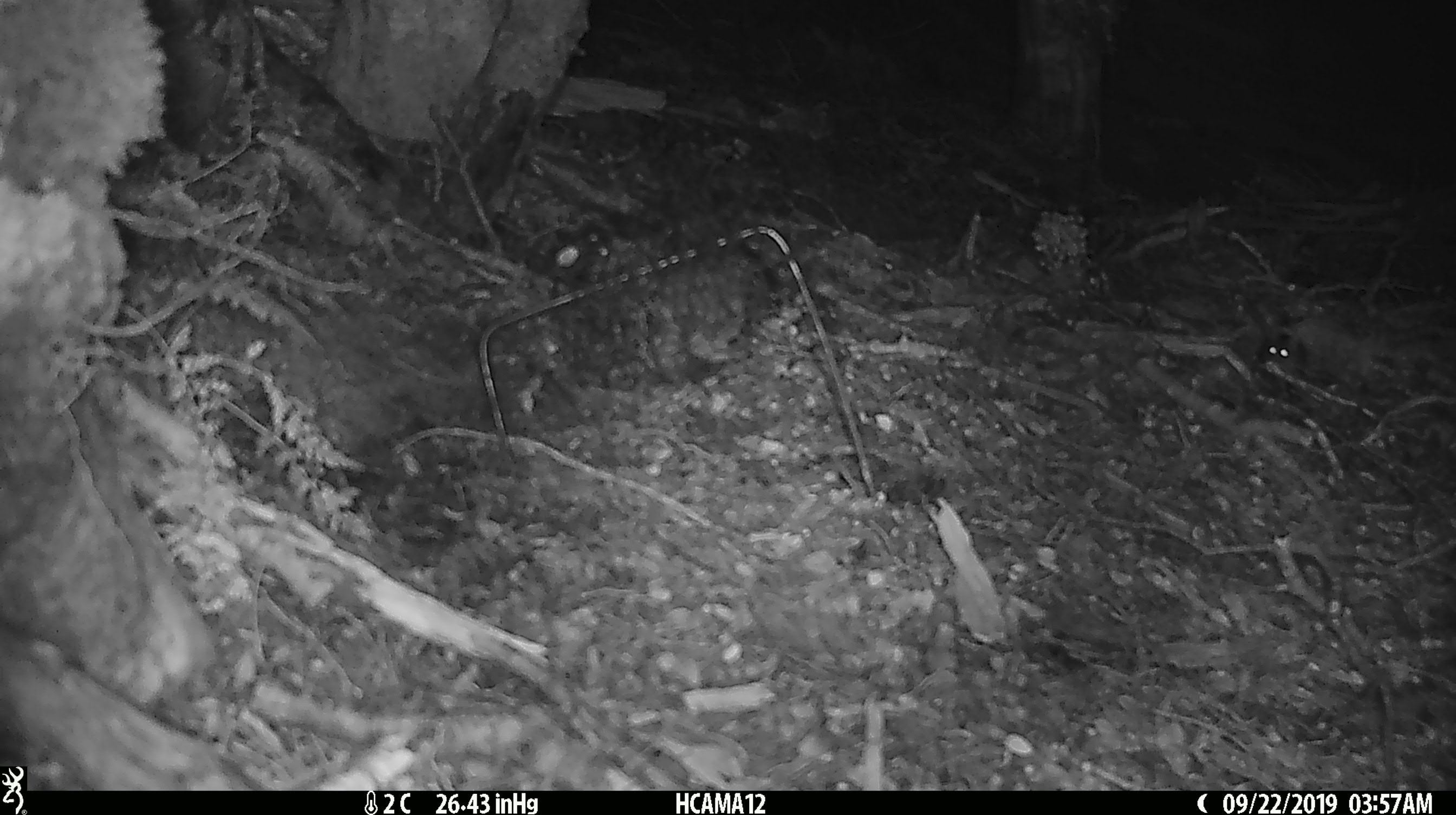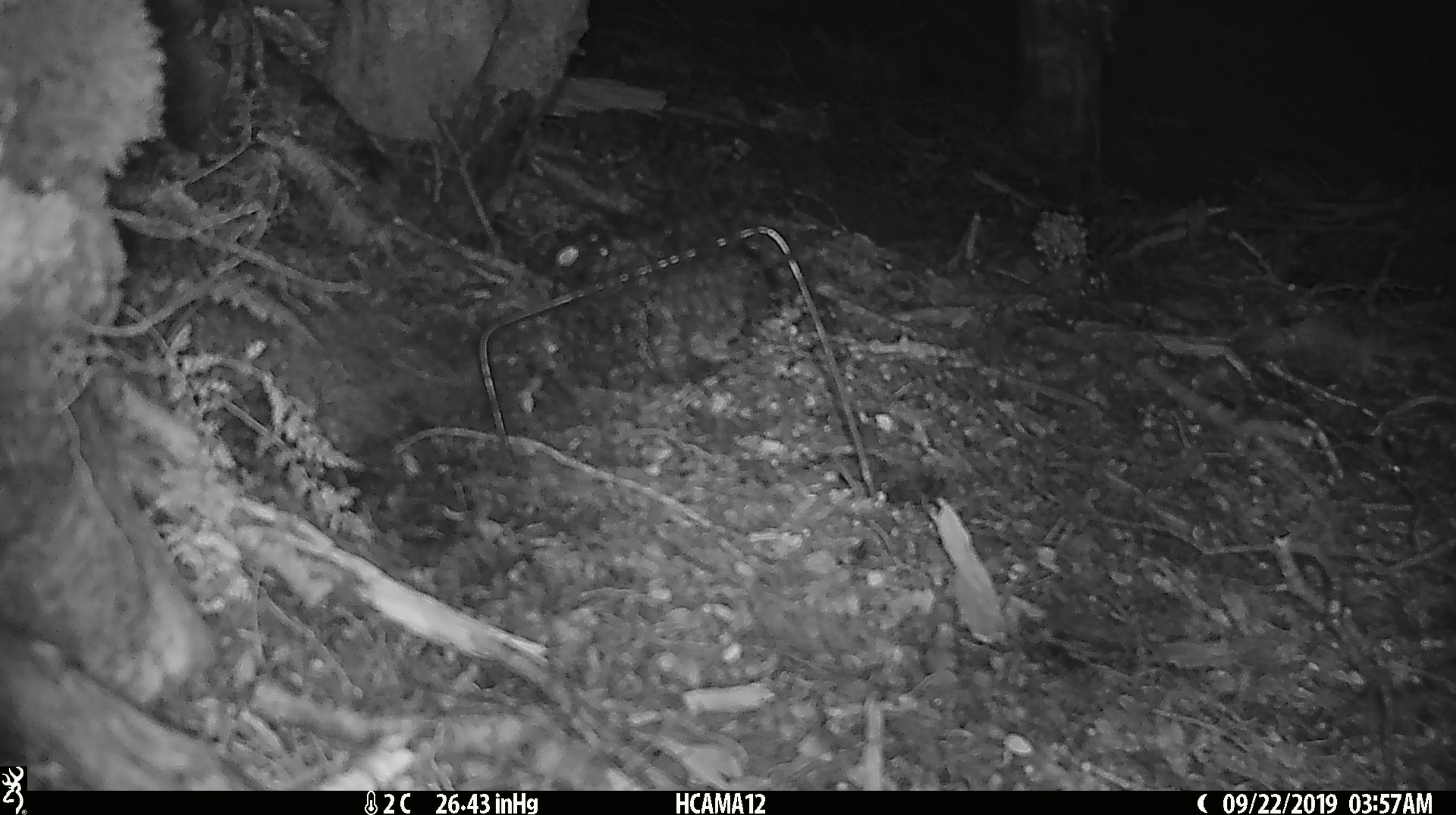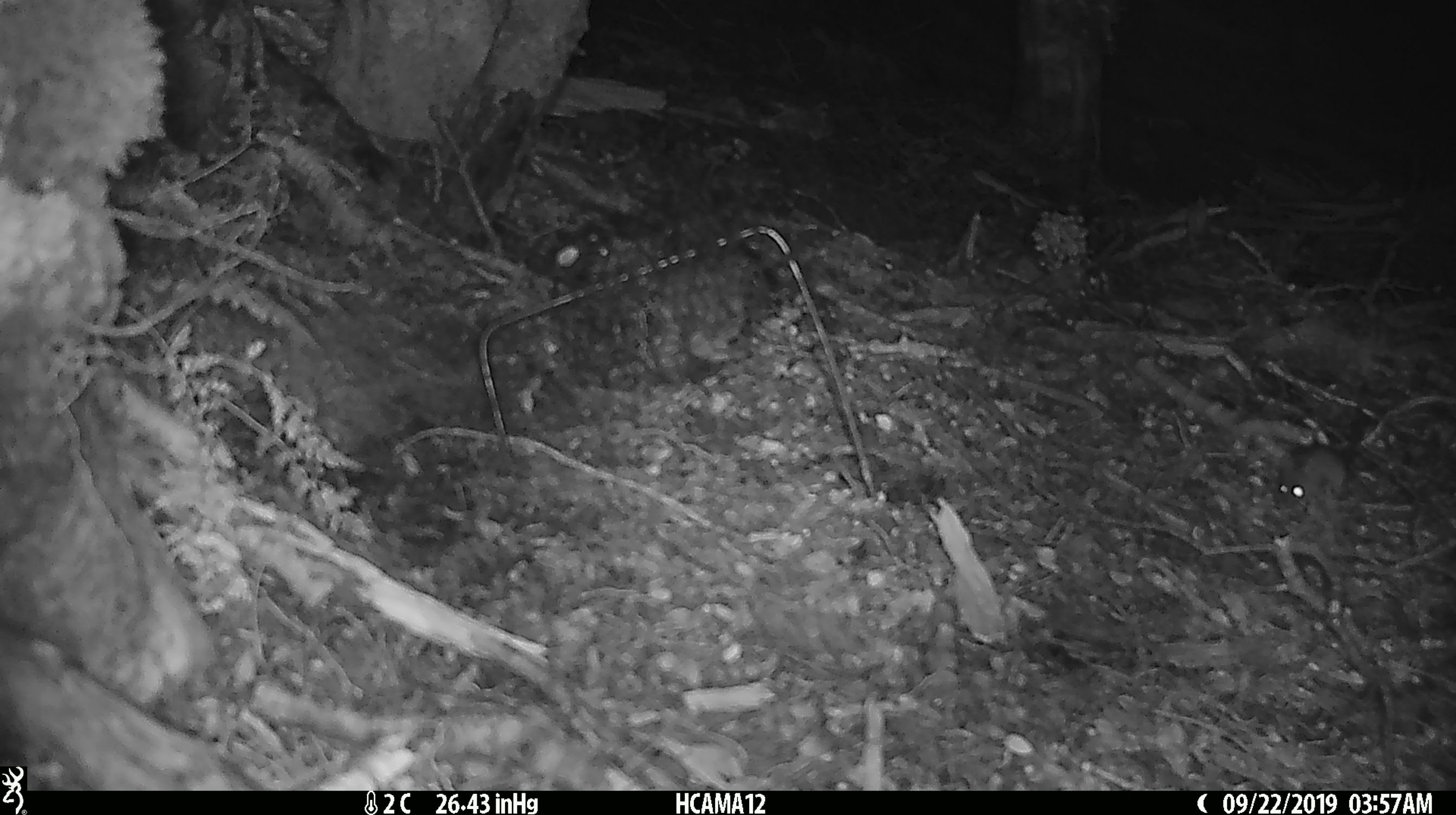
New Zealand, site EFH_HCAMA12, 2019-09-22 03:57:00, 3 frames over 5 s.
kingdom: Animalia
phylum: Chordata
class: Mammalia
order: Rodentia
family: Muridae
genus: Mus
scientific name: Mus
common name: mouse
Mouse (Mus).